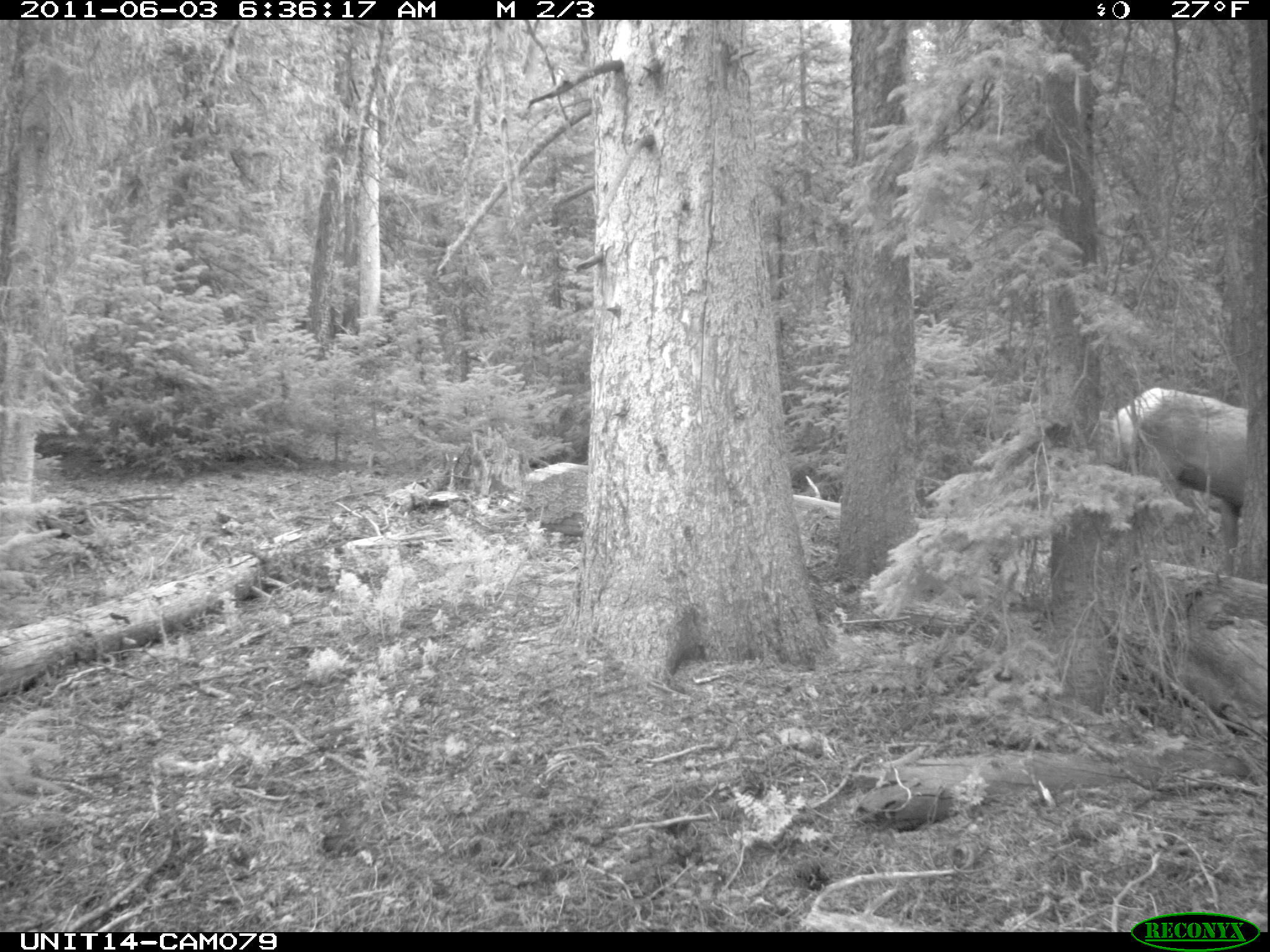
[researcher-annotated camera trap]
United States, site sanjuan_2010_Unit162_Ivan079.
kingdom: Animalia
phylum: Chordata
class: Mammalia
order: Artiodactyla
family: Cervidae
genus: Cervus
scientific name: Cervus elaphus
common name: red deer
Cervus elaphus (red deer).